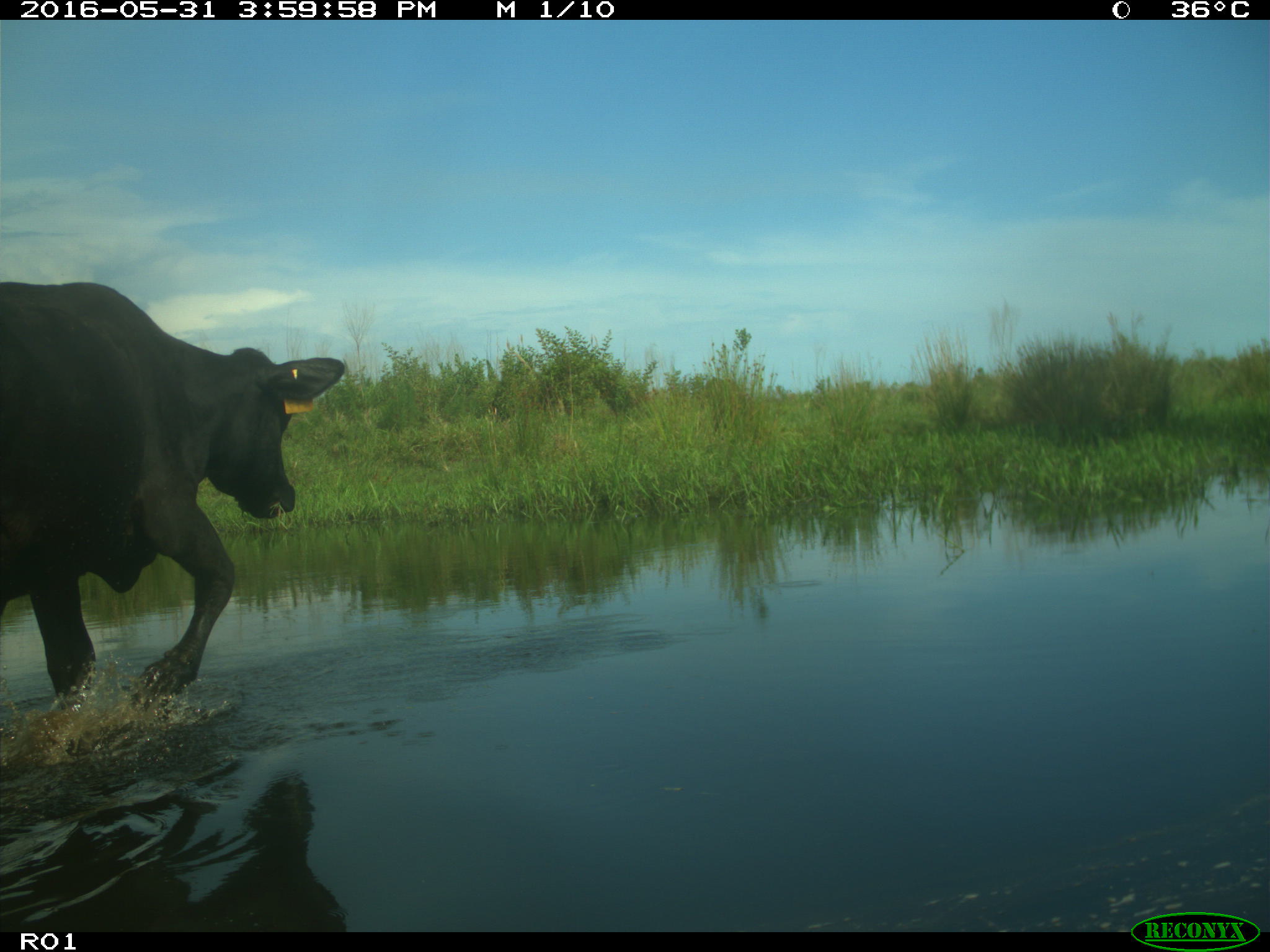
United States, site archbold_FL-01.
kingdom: Animalia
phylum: Chordata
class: Mammalia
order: Artiodactyla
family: Bovidae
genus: Bos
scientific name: Bos taurus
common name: domestic cow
Bos taurus (domestic cow).